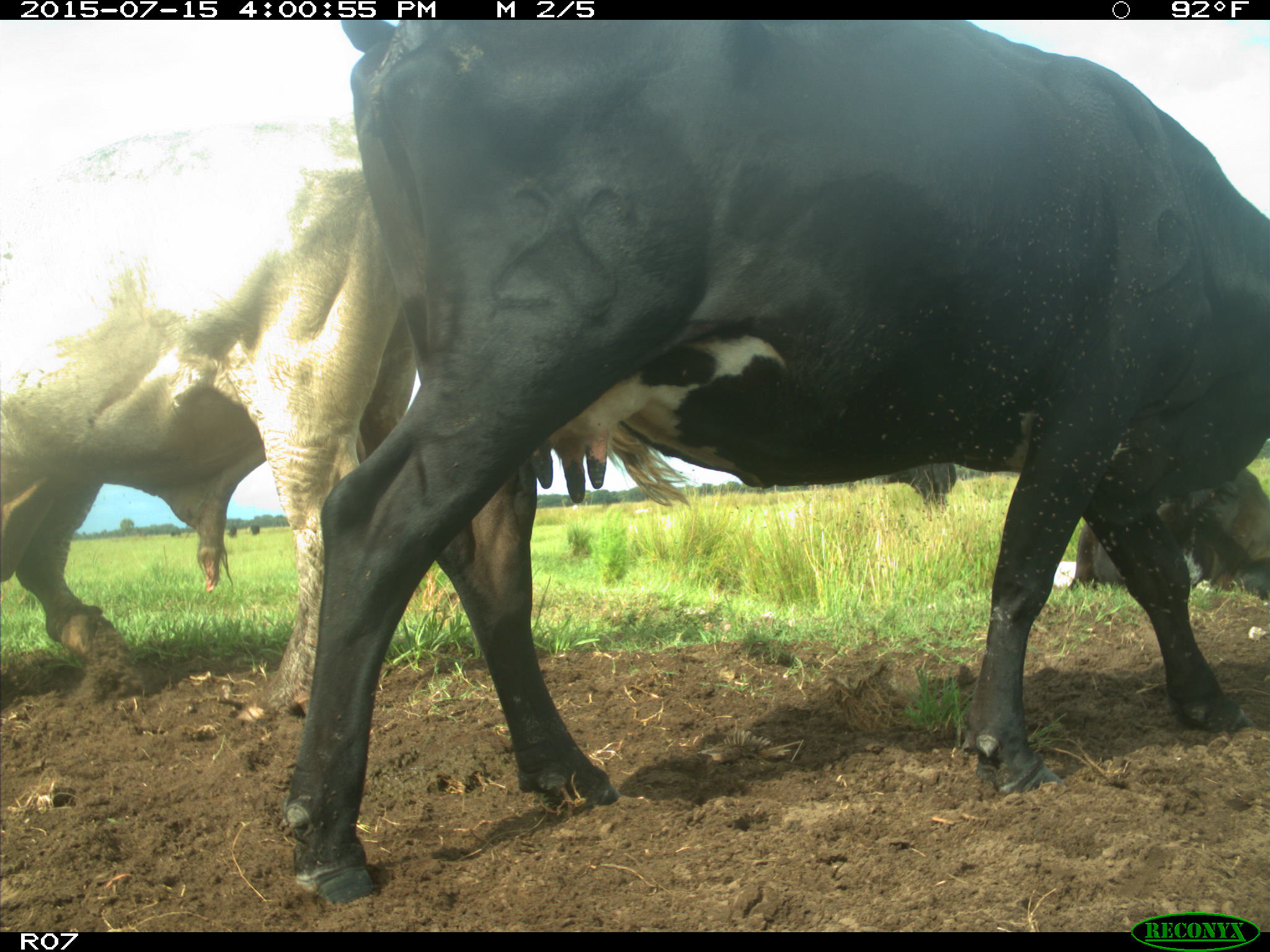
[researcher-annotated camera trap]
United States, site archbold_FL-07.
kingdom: Animalia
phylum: Chordata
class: Mammalia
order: Artiodactyla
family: Bovidae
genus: Bos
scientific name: Bos taurus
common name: domestic cow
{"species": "Bos taurus (domestic cow)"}